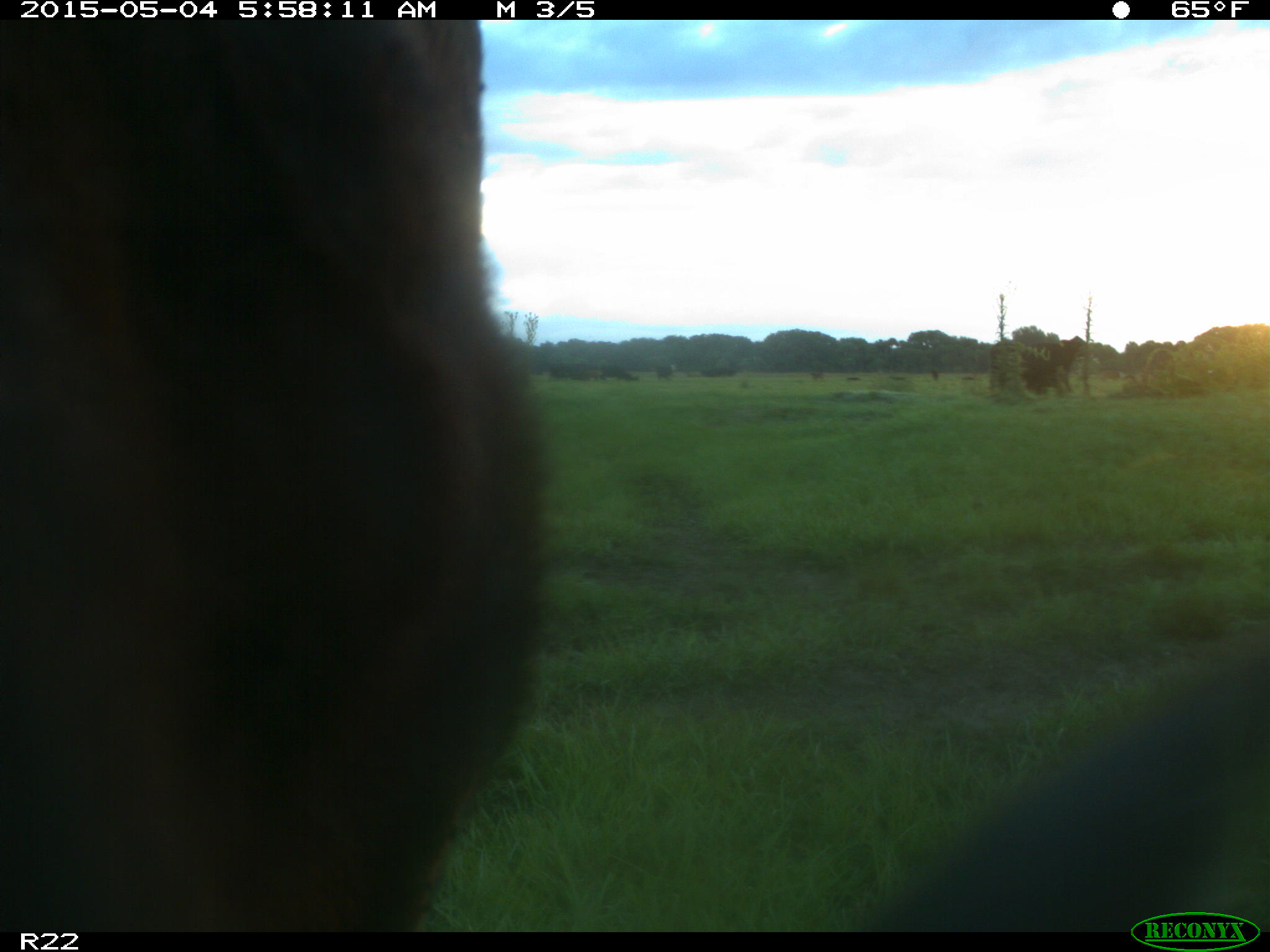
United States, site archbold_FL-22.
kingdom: Animalia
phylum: Chordata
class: Mammalia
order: Artiodactyla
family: Bovidae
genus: Bos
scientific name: Bos taurus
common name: domestic cow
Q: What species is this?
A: Bos taurus (domestic cow).